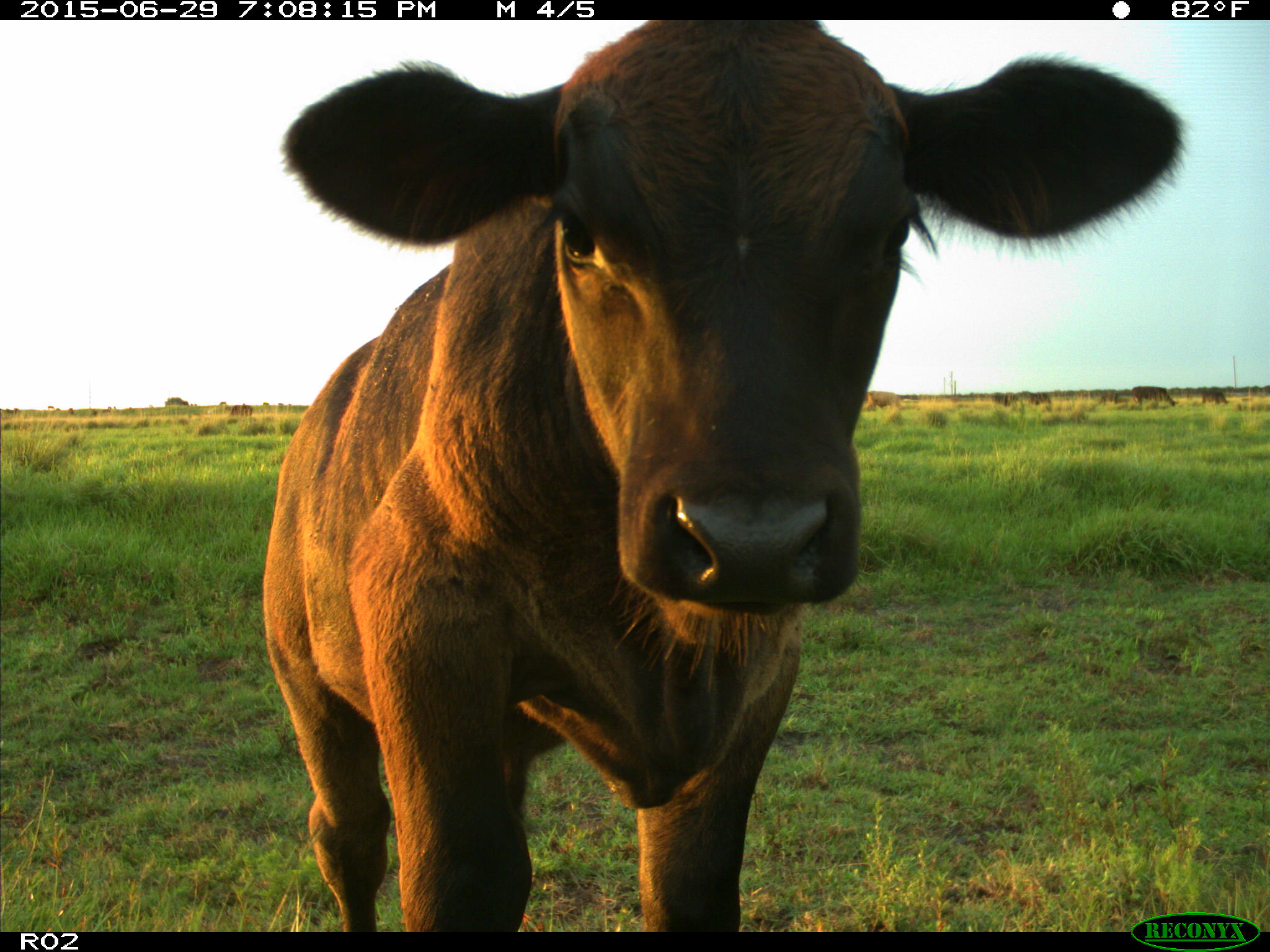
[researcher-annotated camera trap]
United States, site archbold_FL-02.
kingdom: Animalia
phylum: Chordata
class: Mammalia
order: Artiodactyla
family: Bovidae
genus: Bos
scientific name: Bos taurus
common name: domestic cow